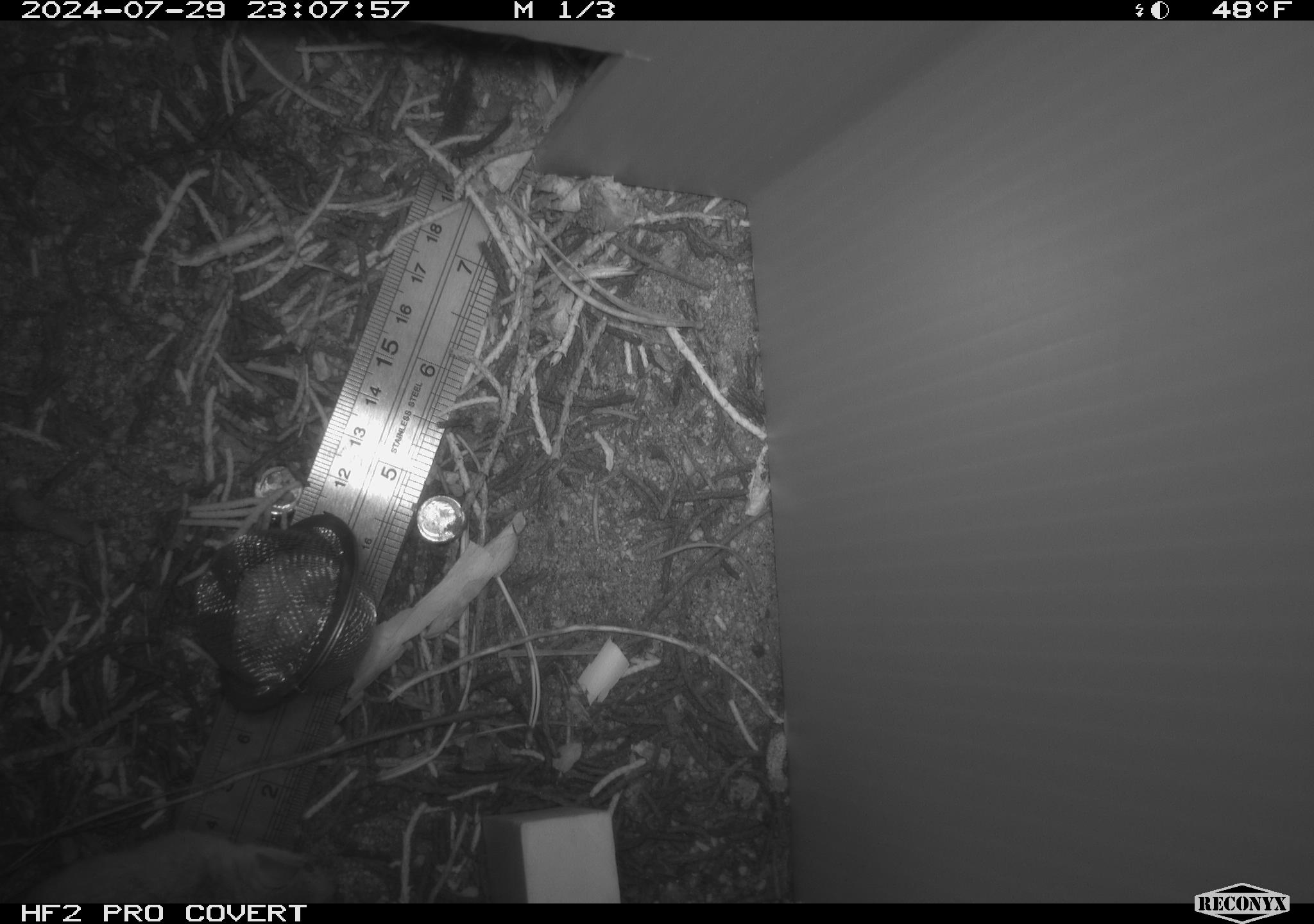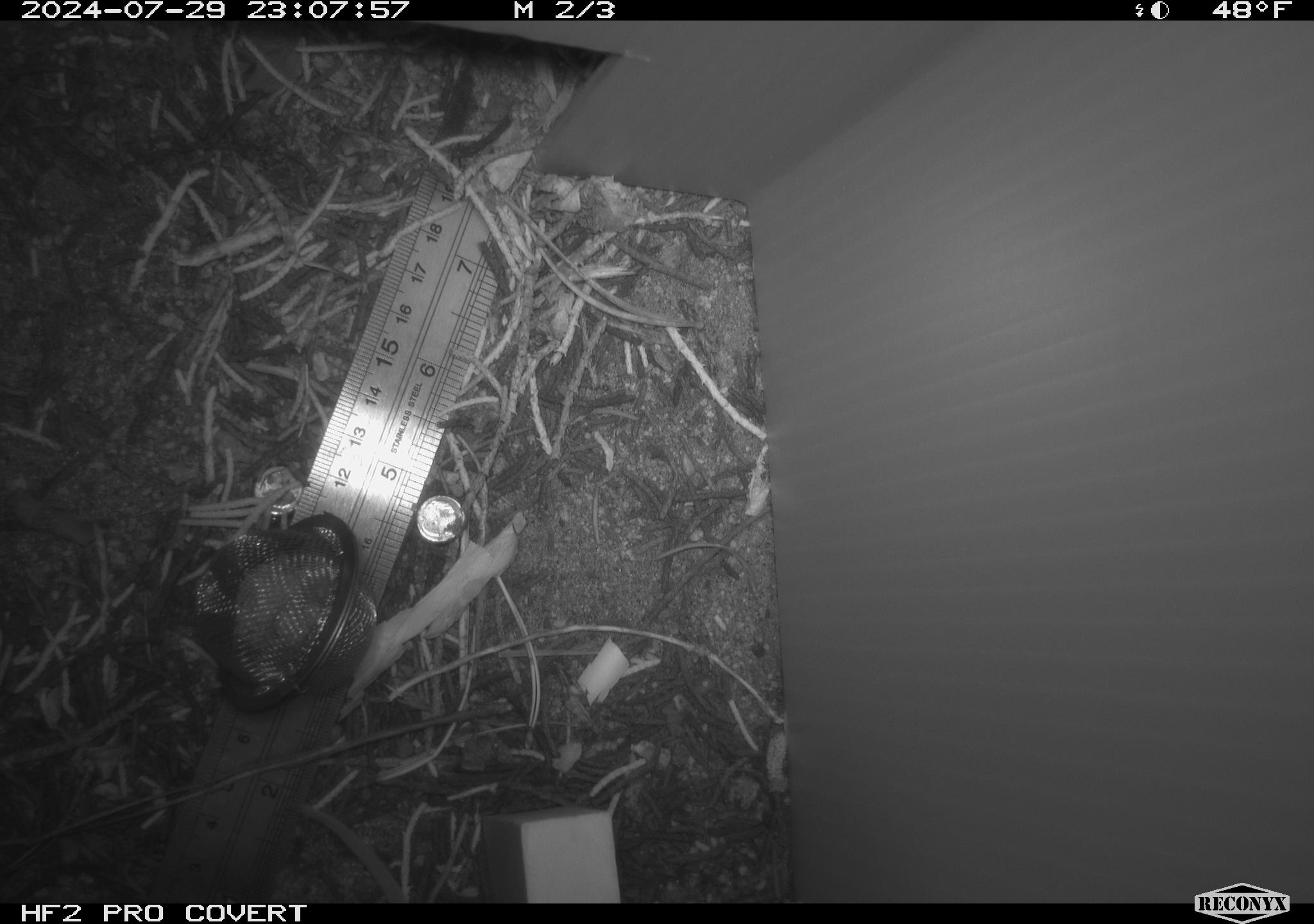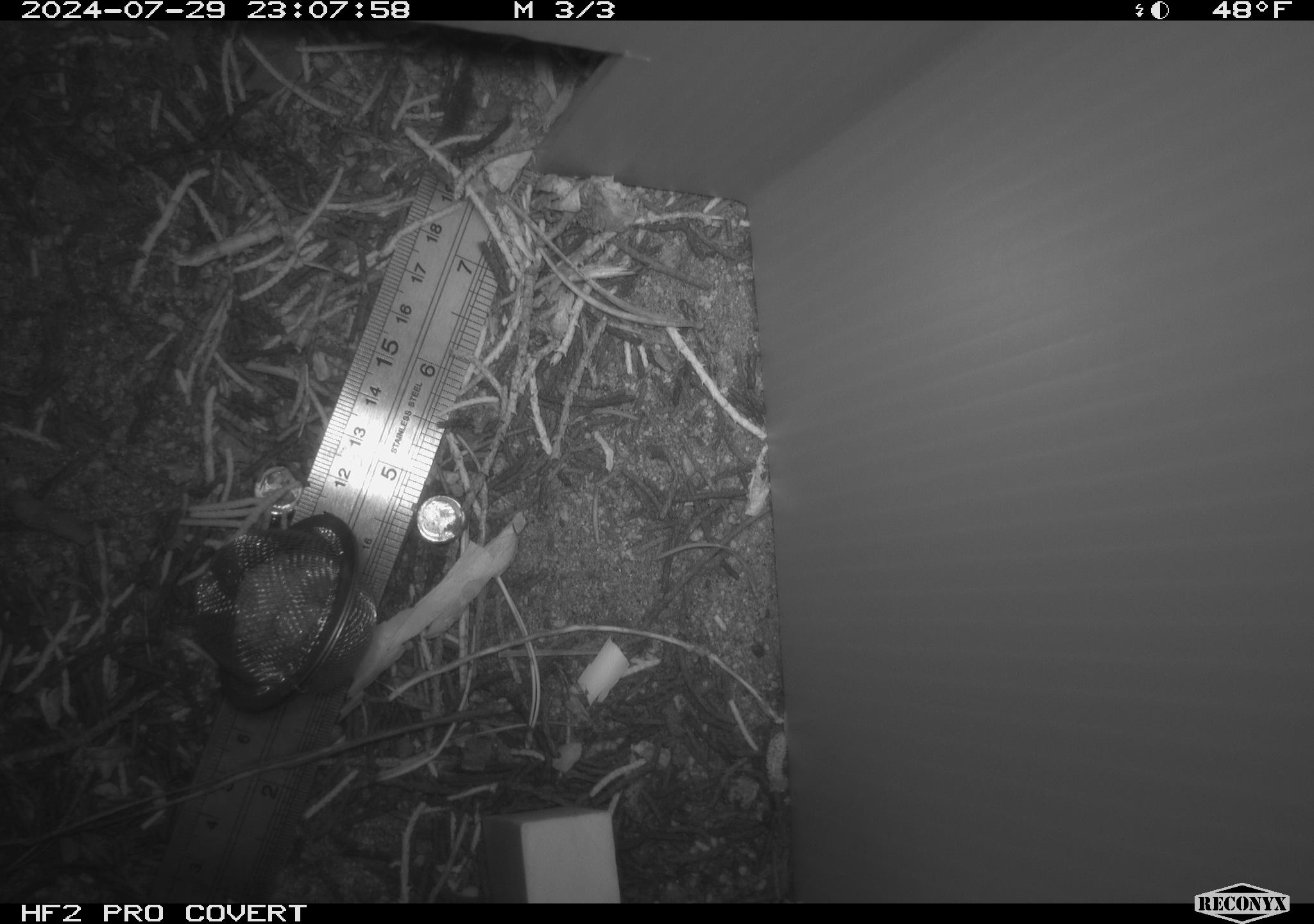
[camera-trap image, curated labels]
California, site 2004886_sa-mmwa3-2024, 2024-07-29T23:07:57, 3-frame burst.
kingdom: Animalia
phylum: Chordata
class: Mammalia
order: Rodentia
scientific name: Rodentia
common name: mouse species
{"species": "mouse species (Rodentia)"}